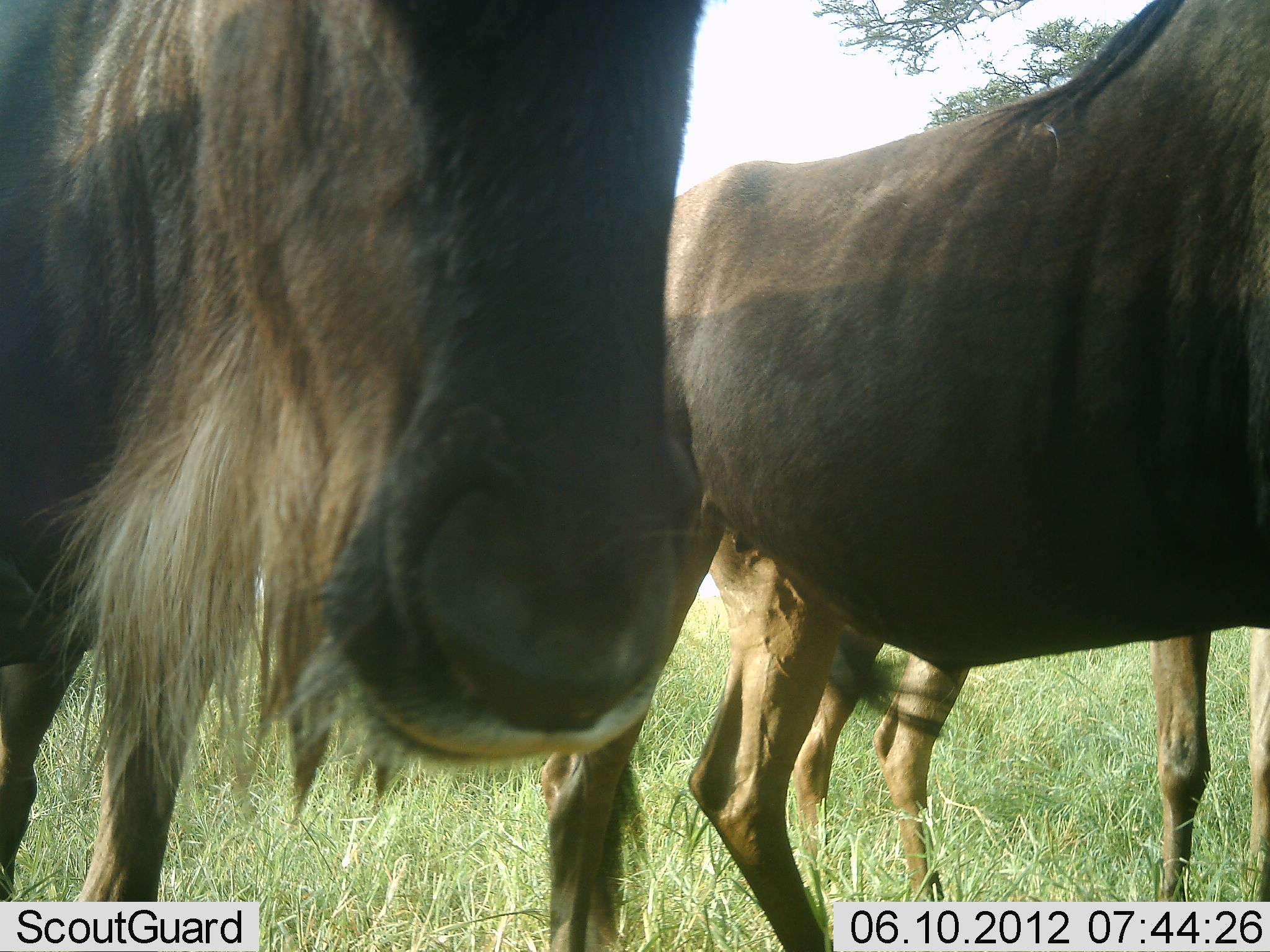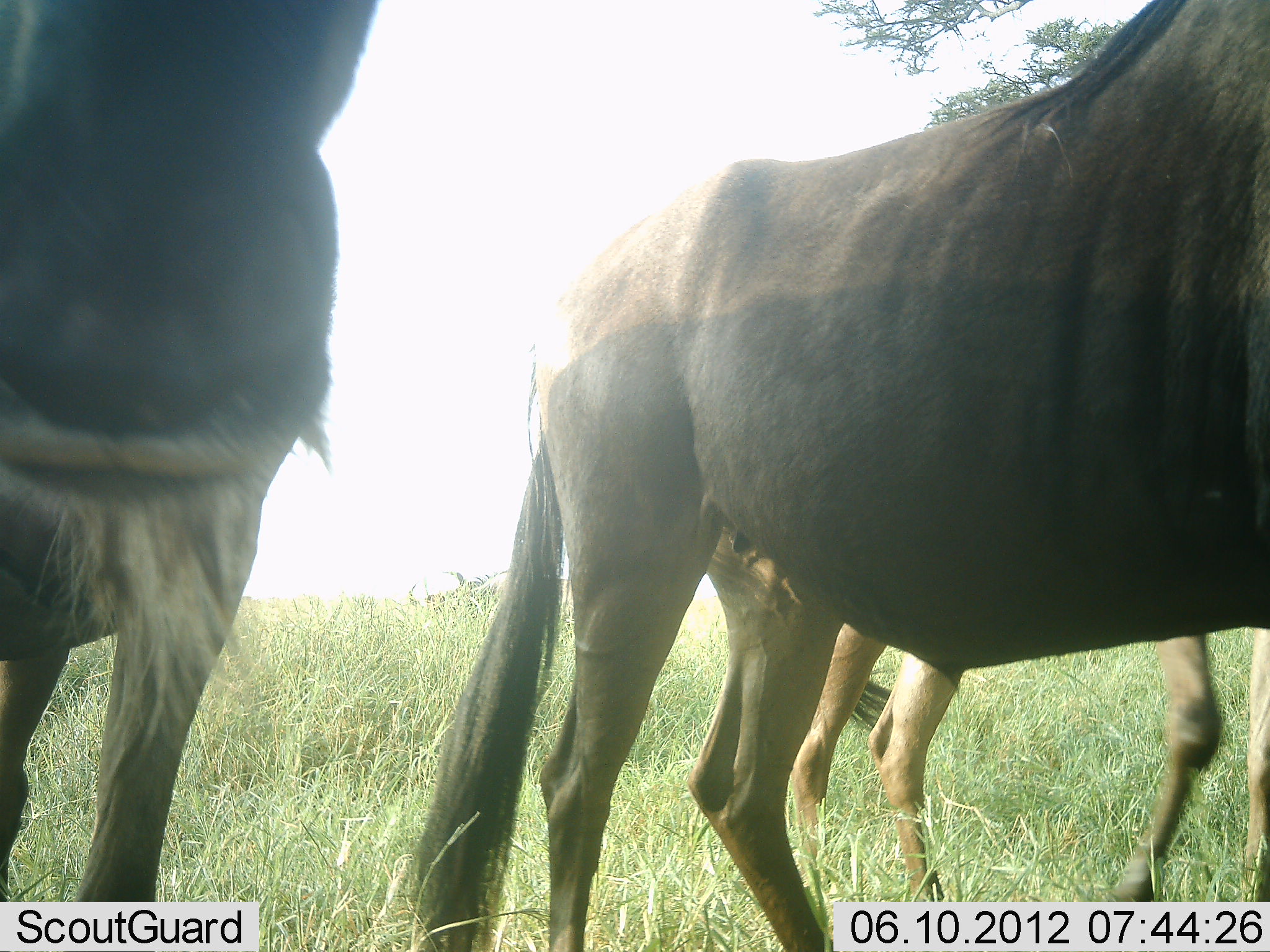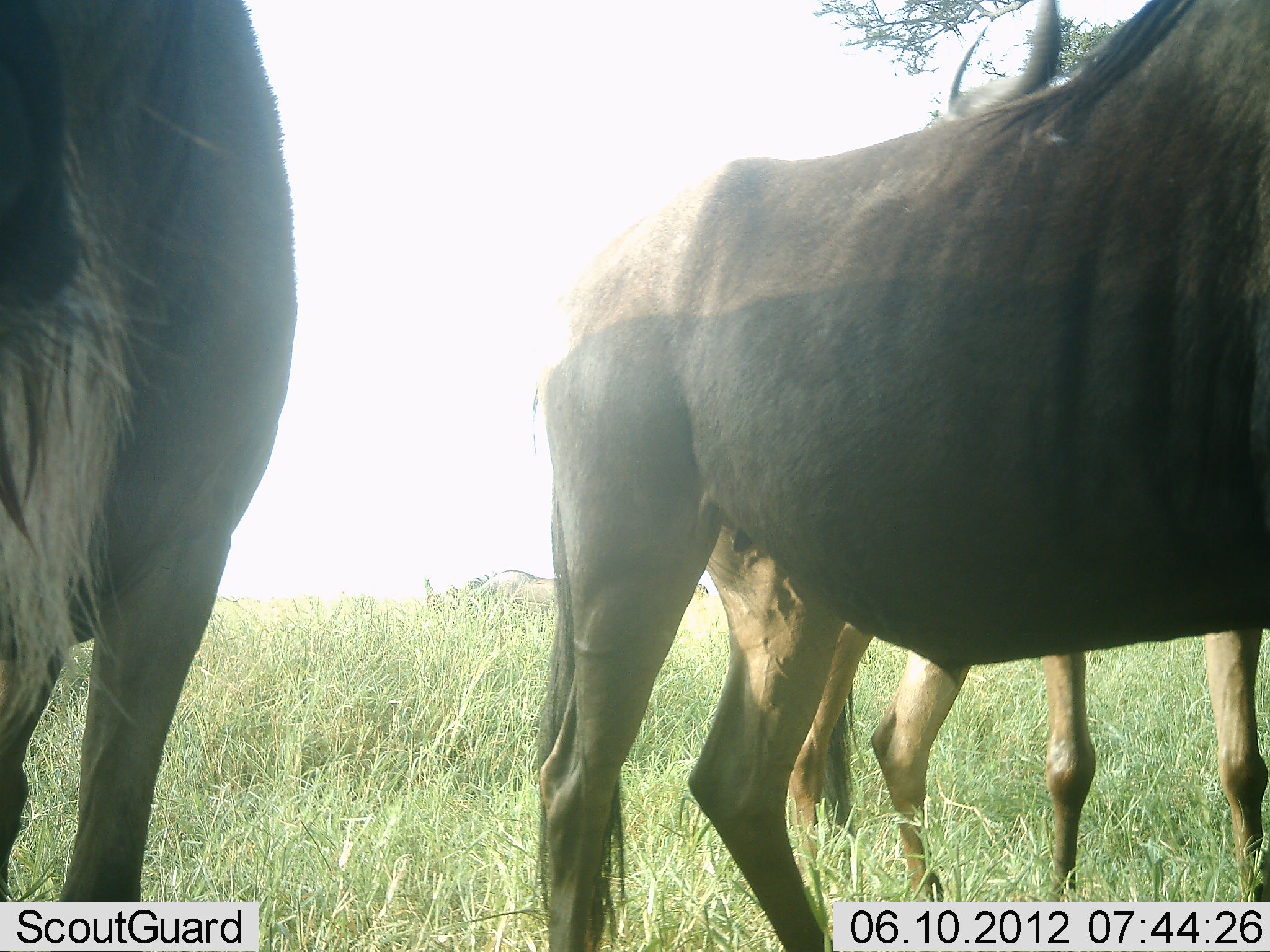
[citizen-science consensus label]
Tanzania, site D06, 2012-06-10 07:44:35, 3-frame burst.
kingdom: Animalia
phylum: Chordata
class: Mammalia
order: Artiodactyla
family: Bovidae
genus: Connochaetes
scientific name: Connochaetes taurinus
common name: blue wildebeest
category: wildebeest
Wildebeest (blue wildebeest) (Connochaetes taurinus), count 4. Behavior (volunteer vote fractions): standing 80%, resting 0%, moving 20%, interacting 20%. Young present (vote fraction): 0%. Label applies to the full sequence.